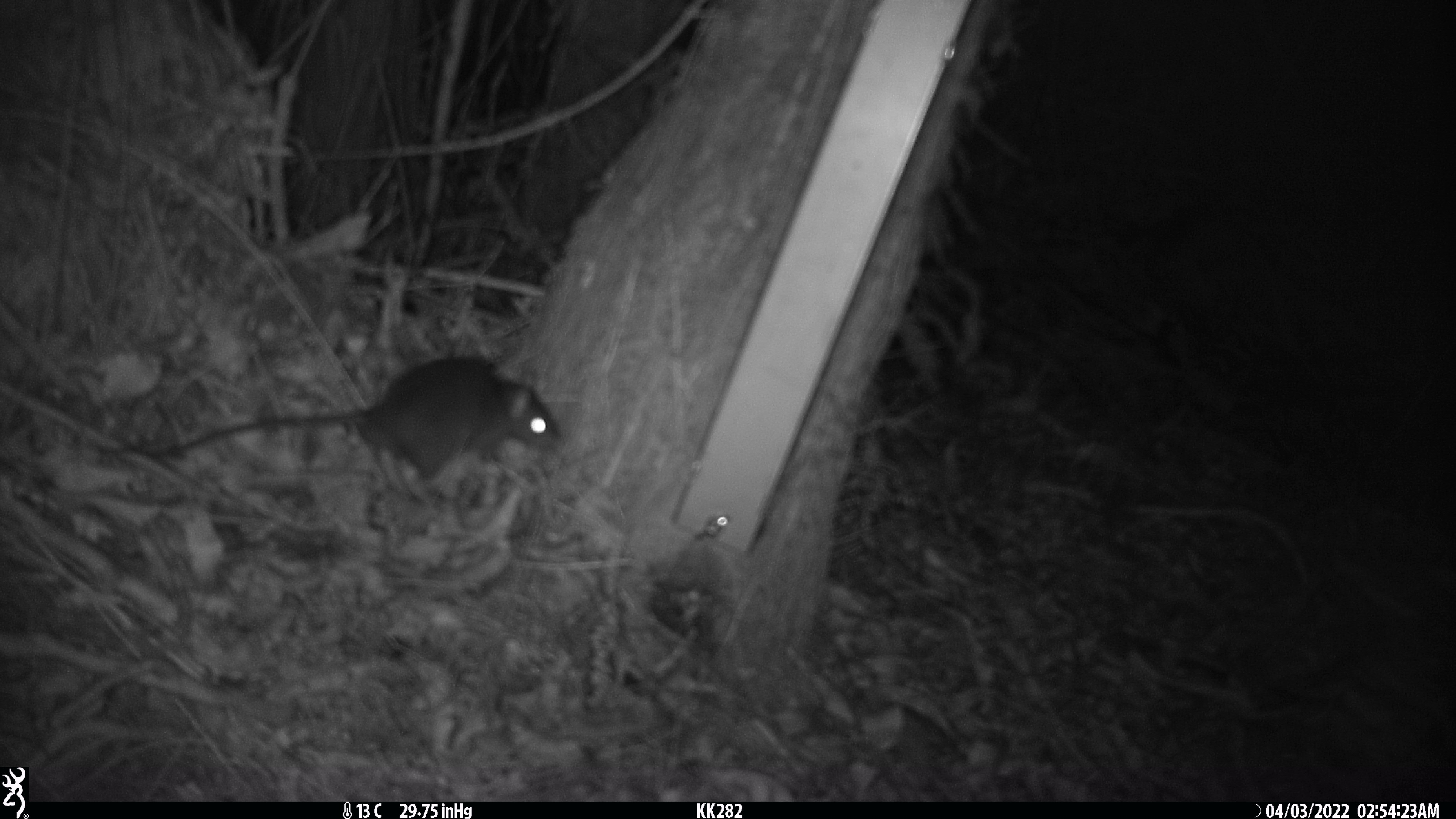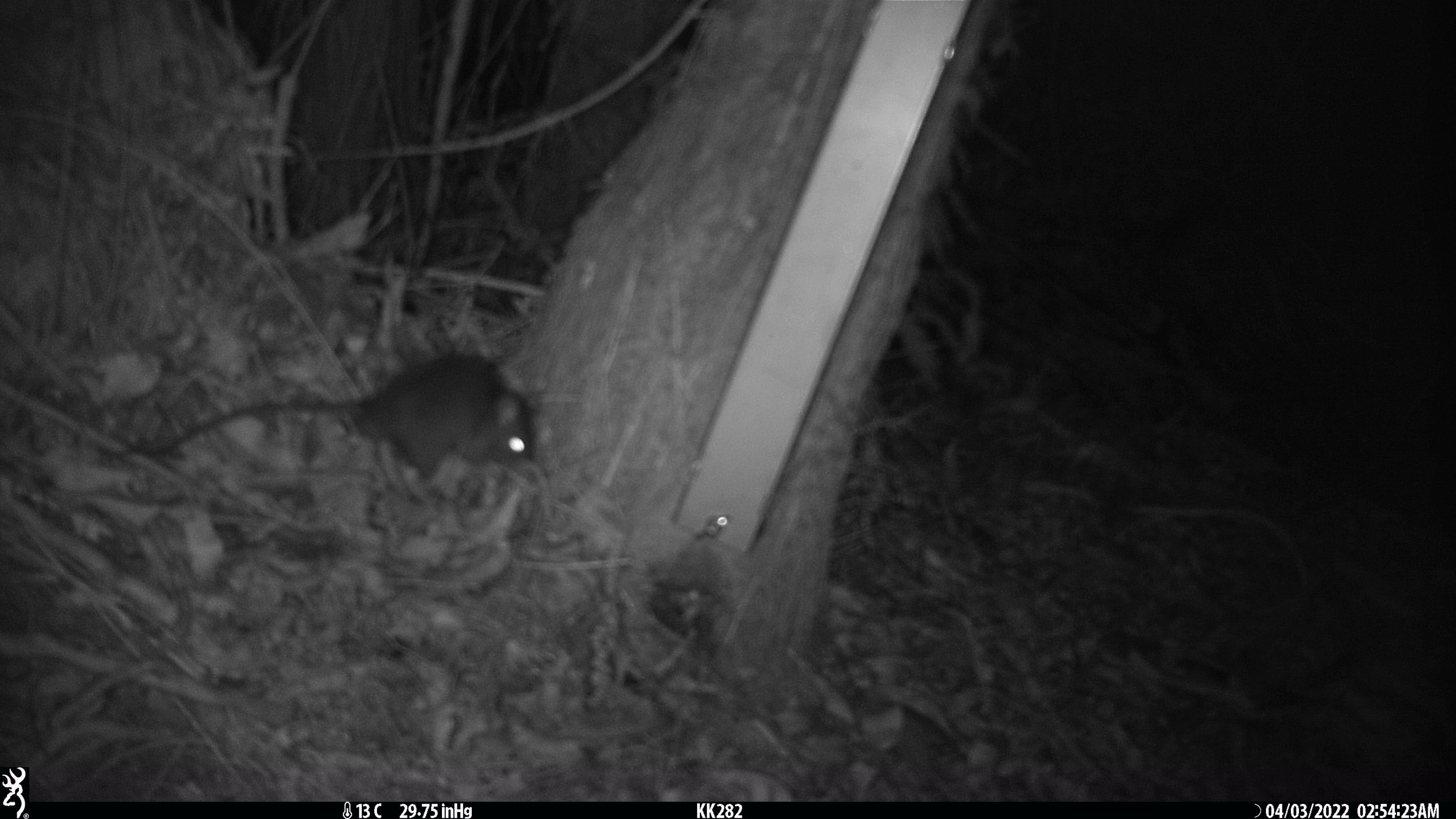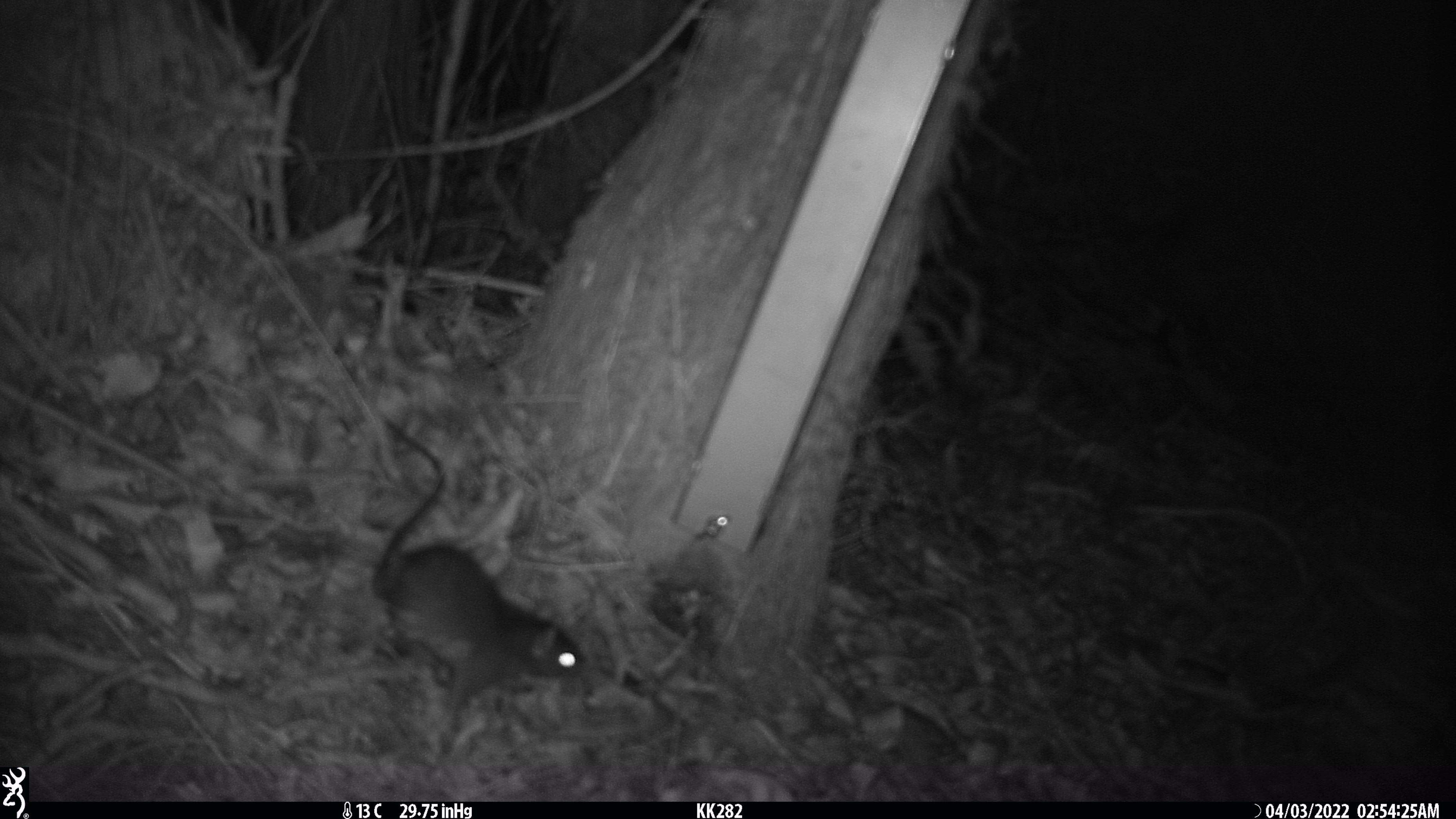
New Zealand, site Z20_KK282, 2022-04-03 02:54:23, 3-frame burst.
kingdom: Animalia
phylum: Chordata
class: Mammalia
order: Rodentia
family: Muridae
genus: Rattus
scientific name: Rattus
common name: rat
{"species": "rat (Rattus)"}